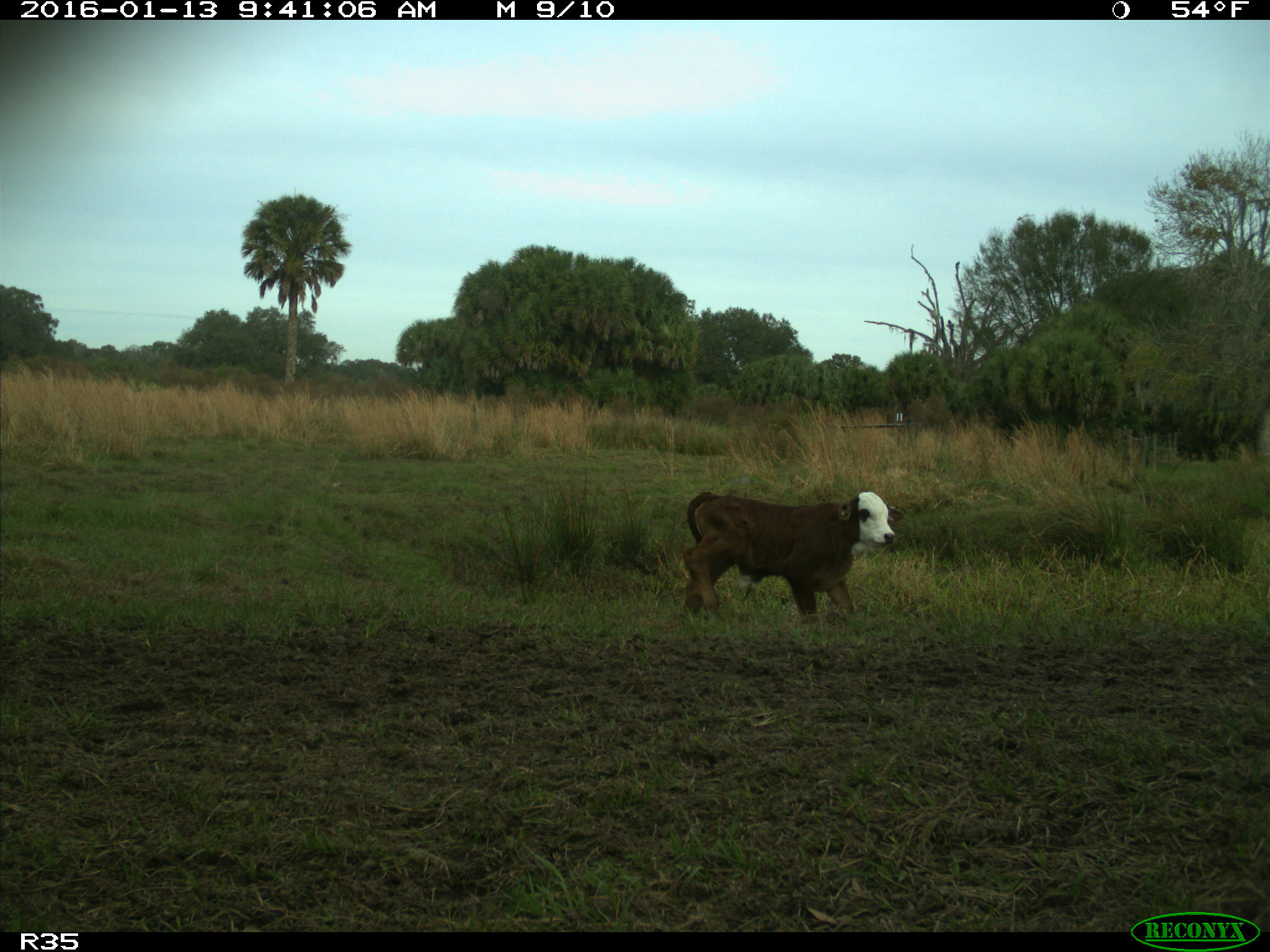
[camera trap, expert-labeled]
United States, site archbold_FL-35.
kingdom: Animalia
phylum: Chordata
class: Mammalia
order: Artiodactyla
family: Bovidae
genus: Bos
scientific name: Bos taurus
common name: domestic cow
Bos taurus (domestic cow).